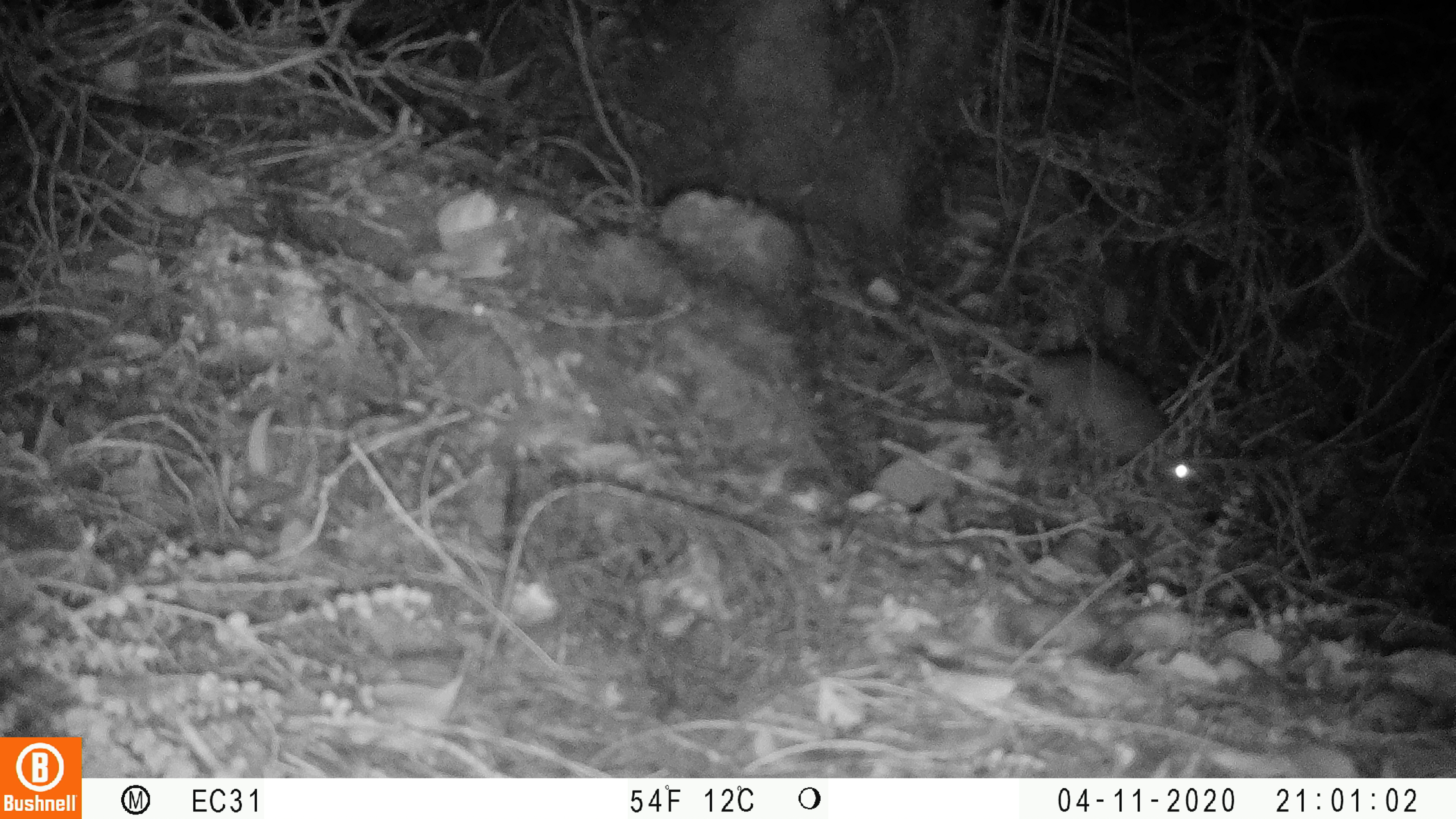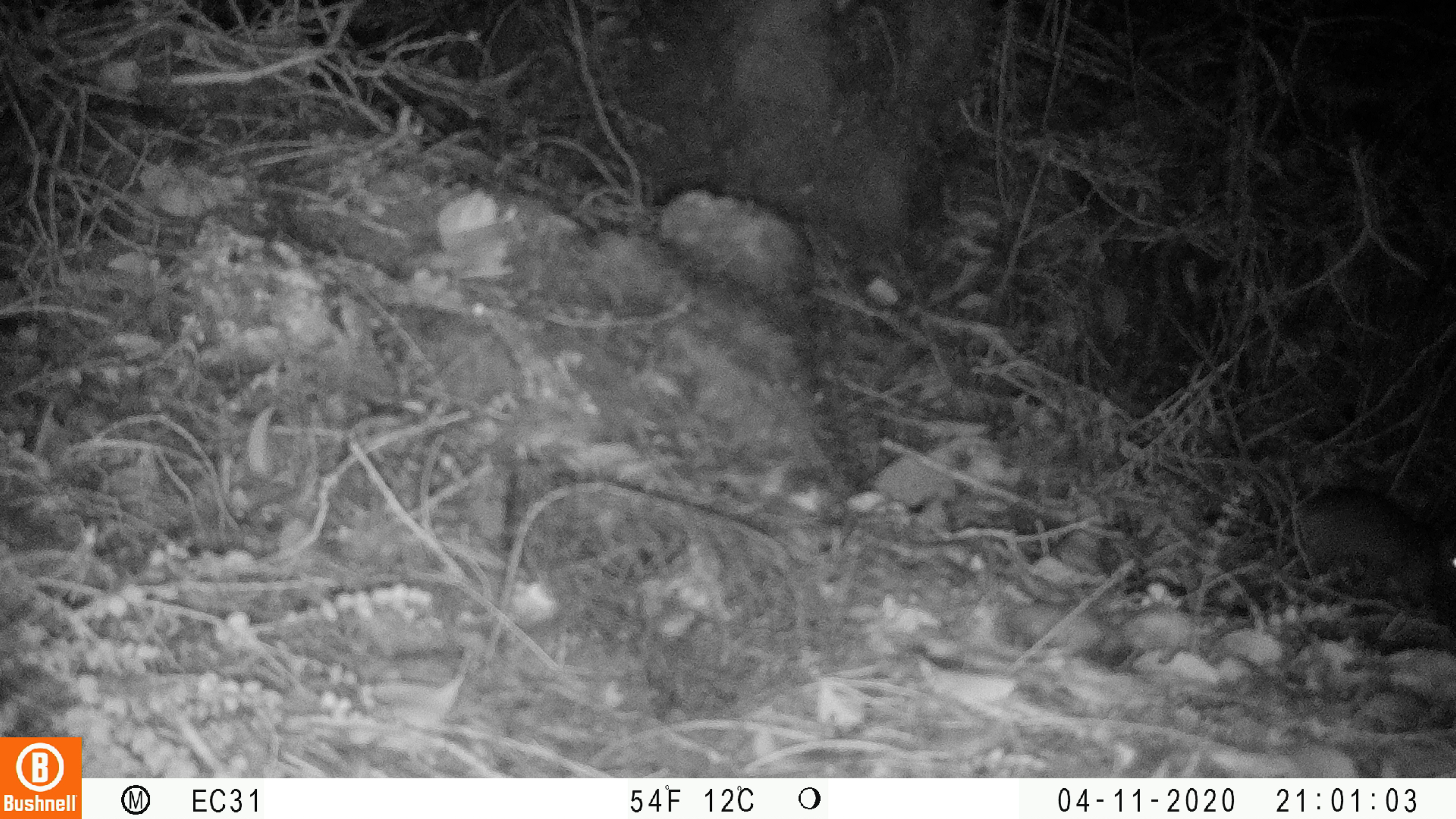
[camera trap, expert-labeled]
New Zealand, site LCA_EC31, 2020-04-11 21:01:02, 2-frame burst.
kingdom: Animalia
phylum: Chordata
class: Mammalia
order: Rodentia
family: Muridae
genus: Rattus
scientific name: Rattus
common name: rat